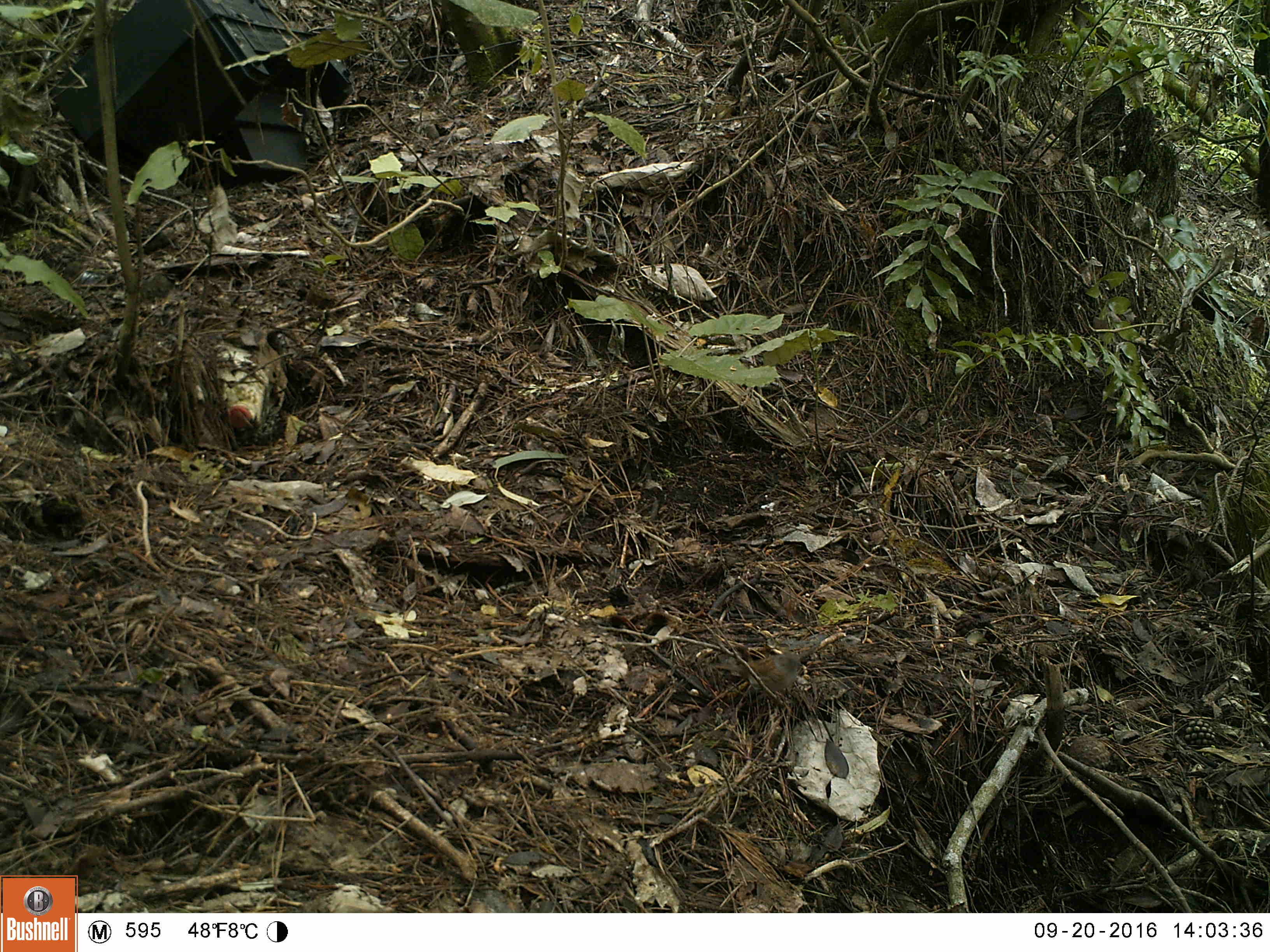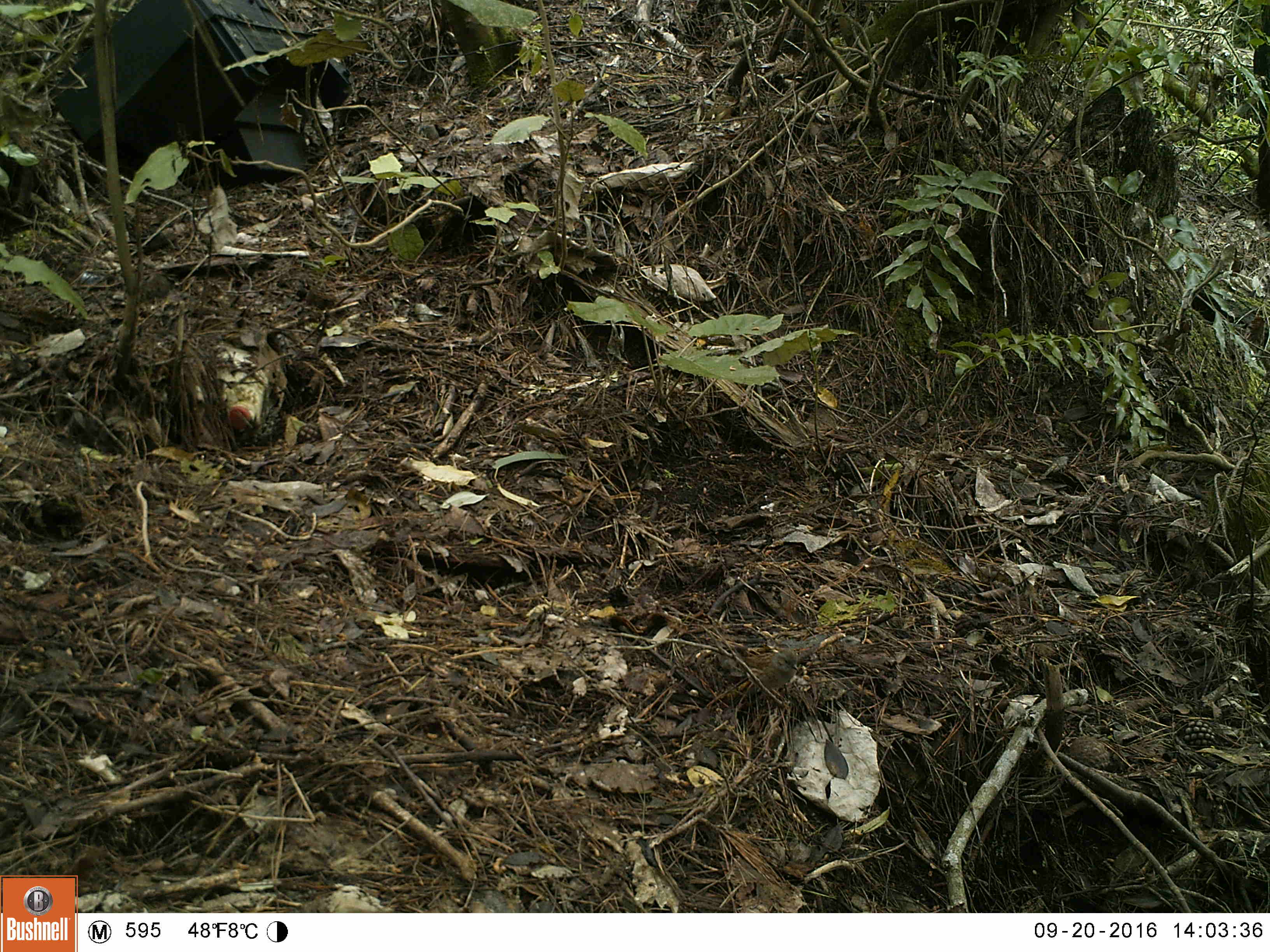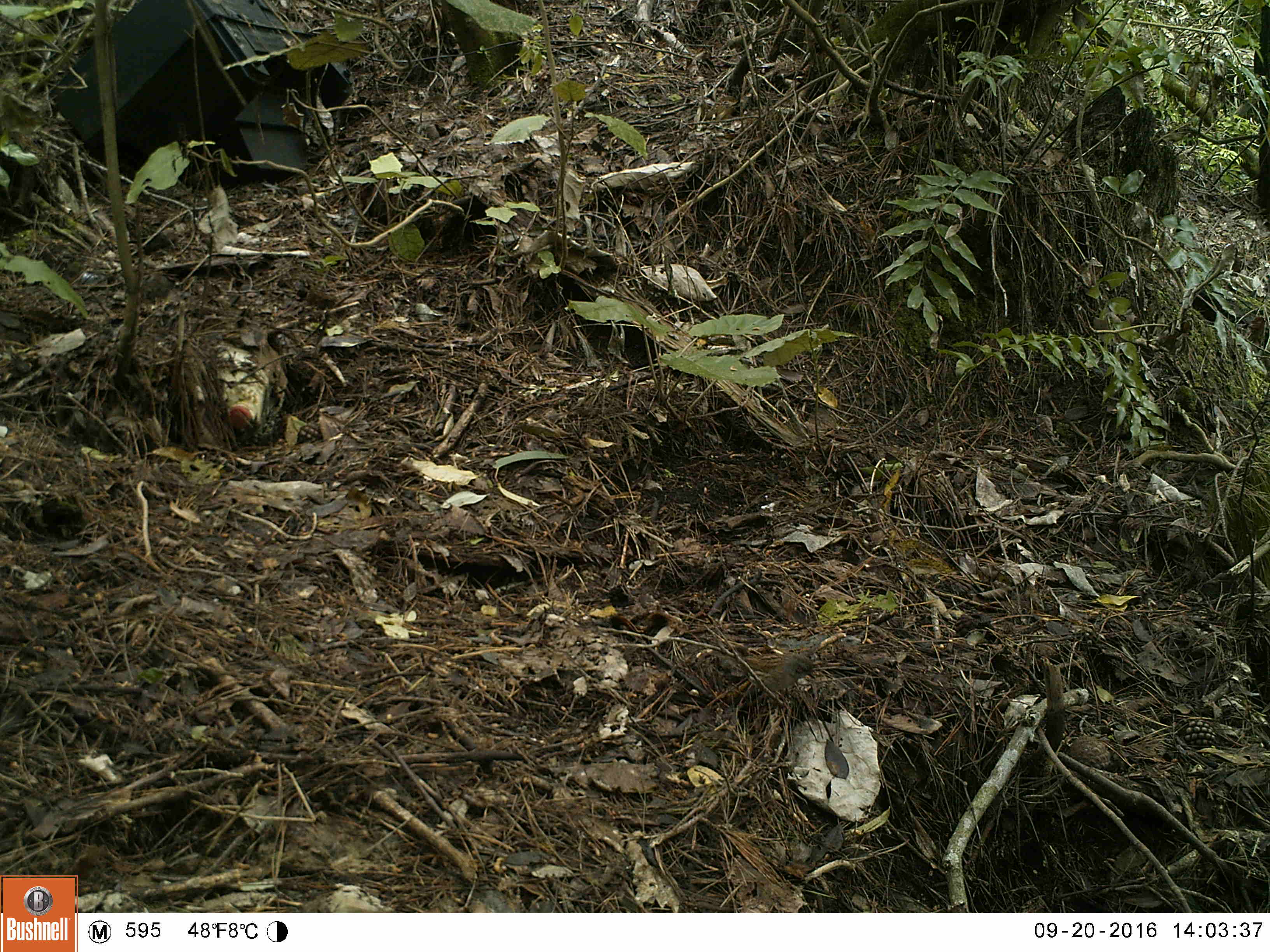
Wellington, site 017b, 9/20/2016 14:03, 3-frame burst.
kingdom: Animalia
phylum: Chordata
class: Aves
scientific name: Aves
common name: bird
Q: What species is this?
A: Bird (Aves).